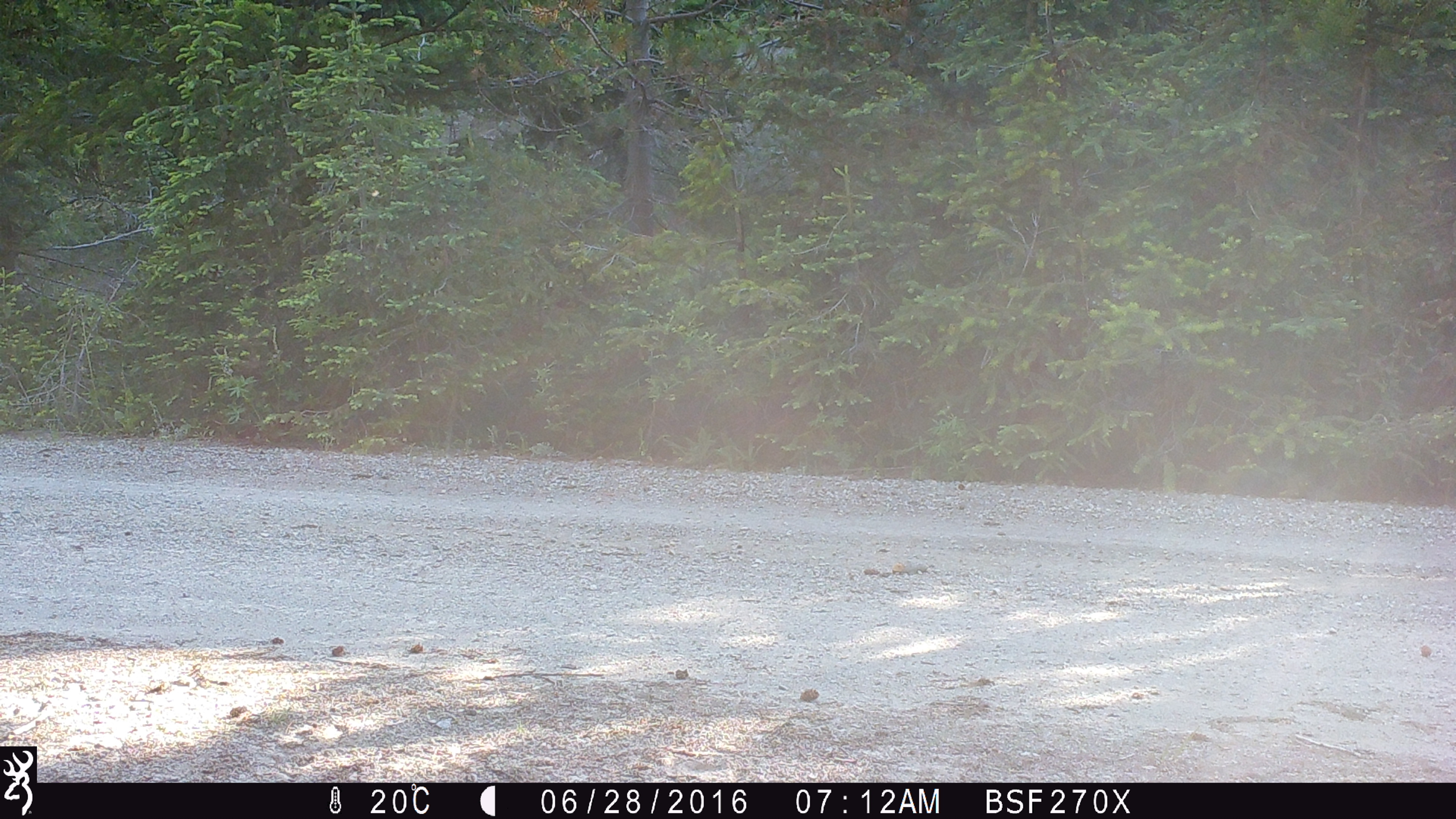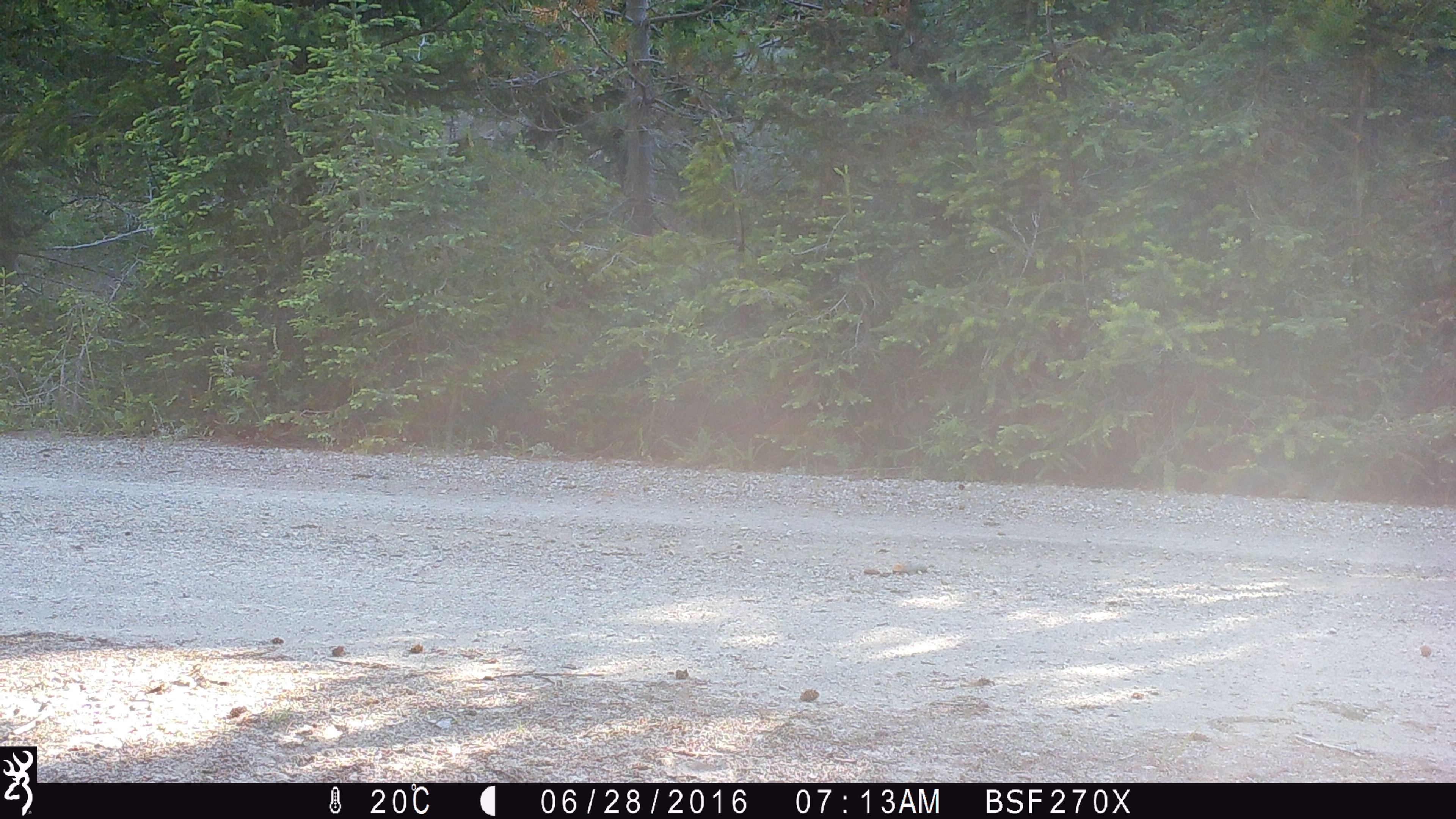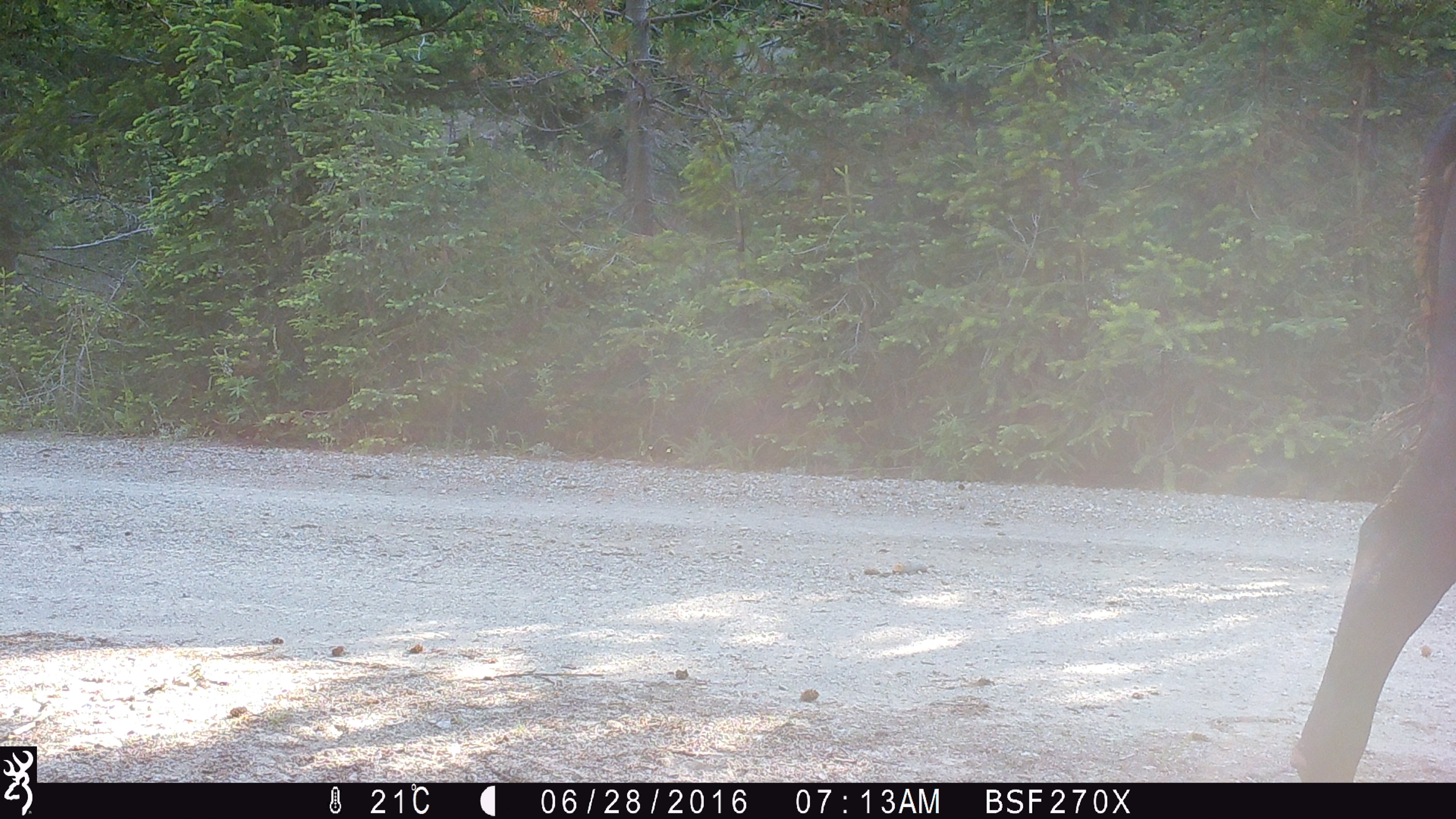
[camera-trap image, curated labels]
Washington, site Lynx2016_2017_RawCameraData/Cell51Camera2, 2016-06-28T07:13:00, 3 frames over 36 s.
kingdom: Animalia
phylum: Chordata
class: Mammalia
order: Artiodactyla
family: Bovidae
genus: Bos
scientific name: Bos taurus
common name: domestic cattle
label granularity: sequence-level